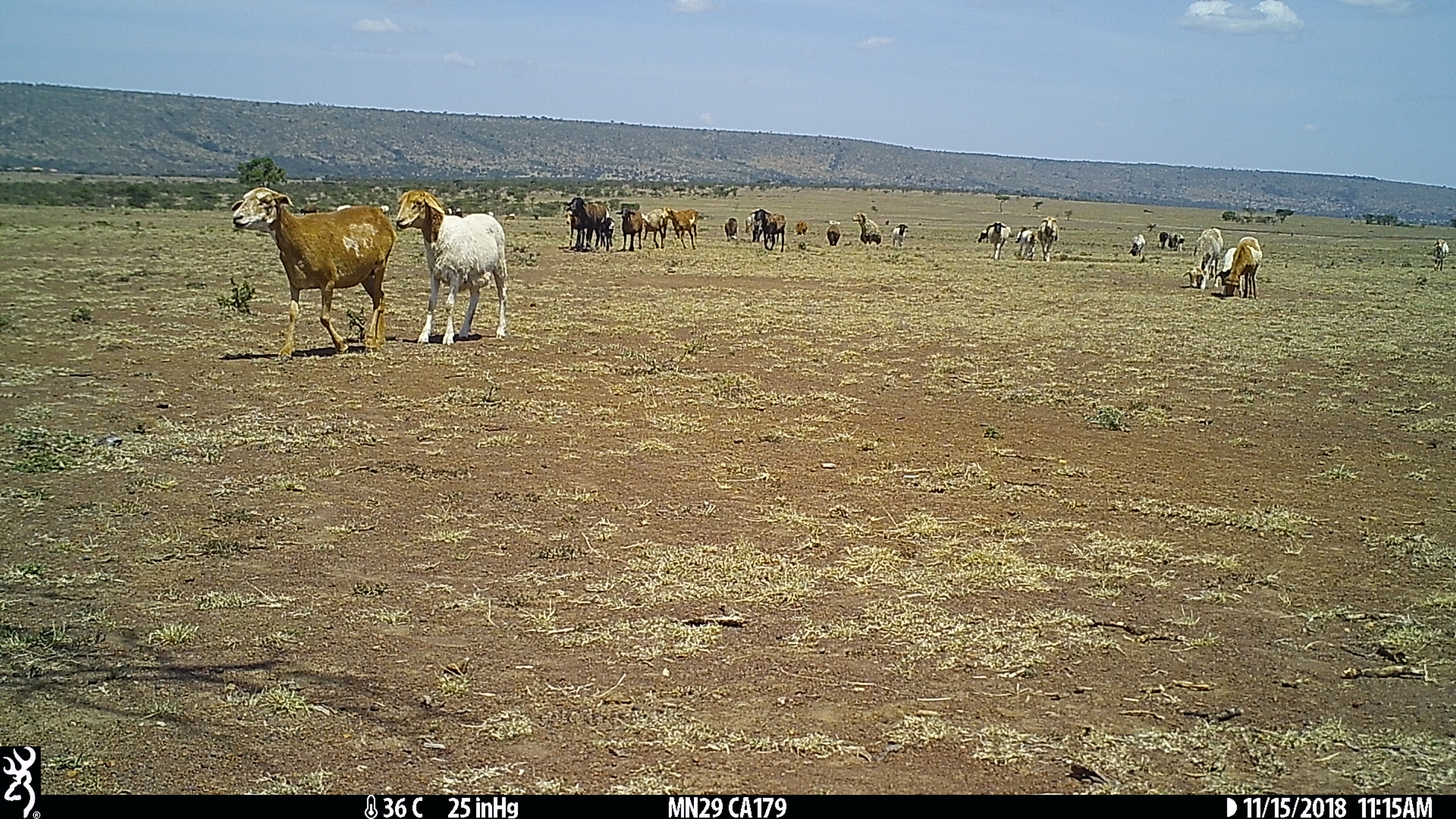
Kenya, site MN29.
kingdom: Animalia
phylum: Chordata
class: Mammalia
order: Artiodactyla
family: Bovidae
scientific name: Bovidae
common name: sheep or goat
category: shoat